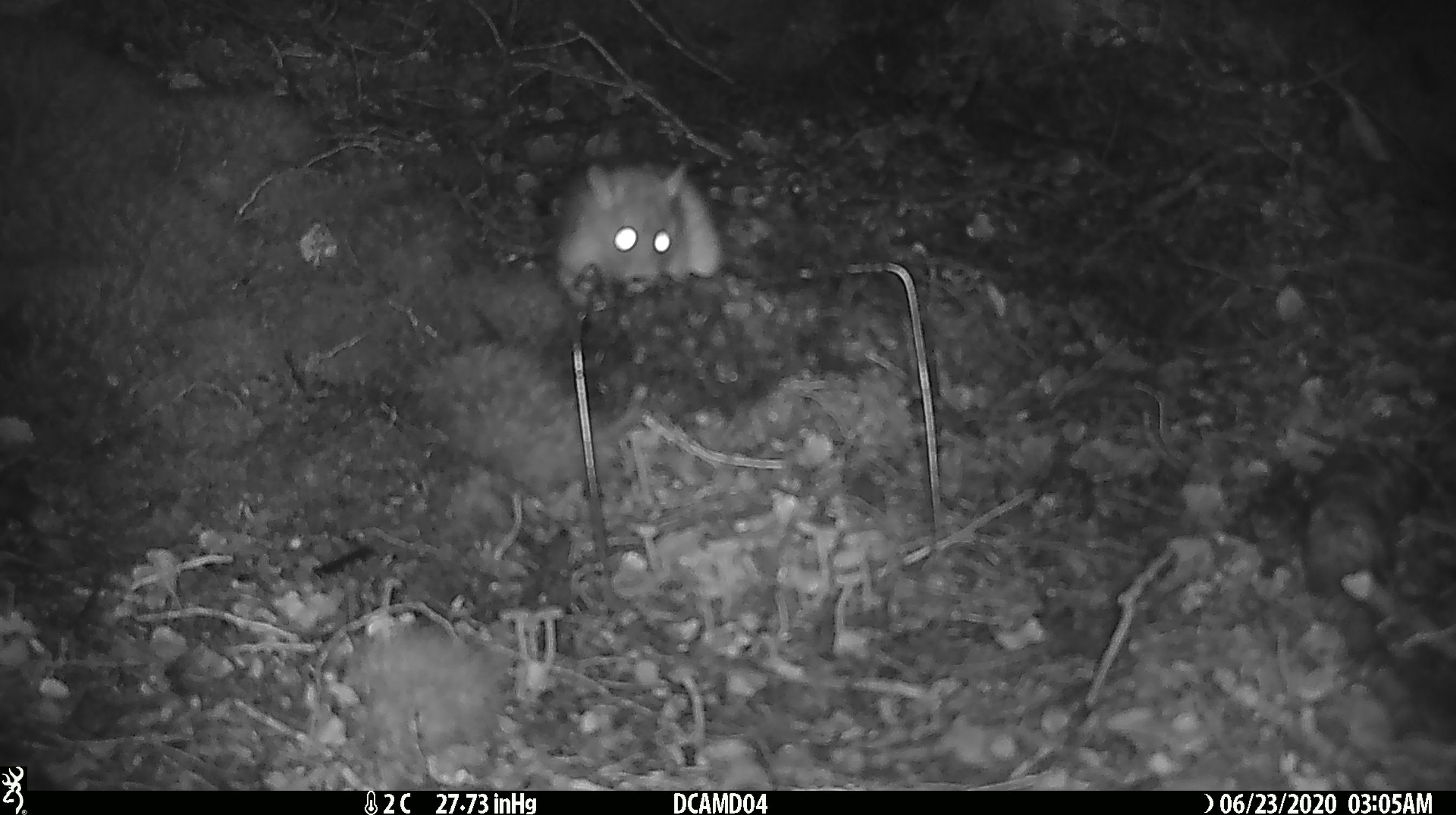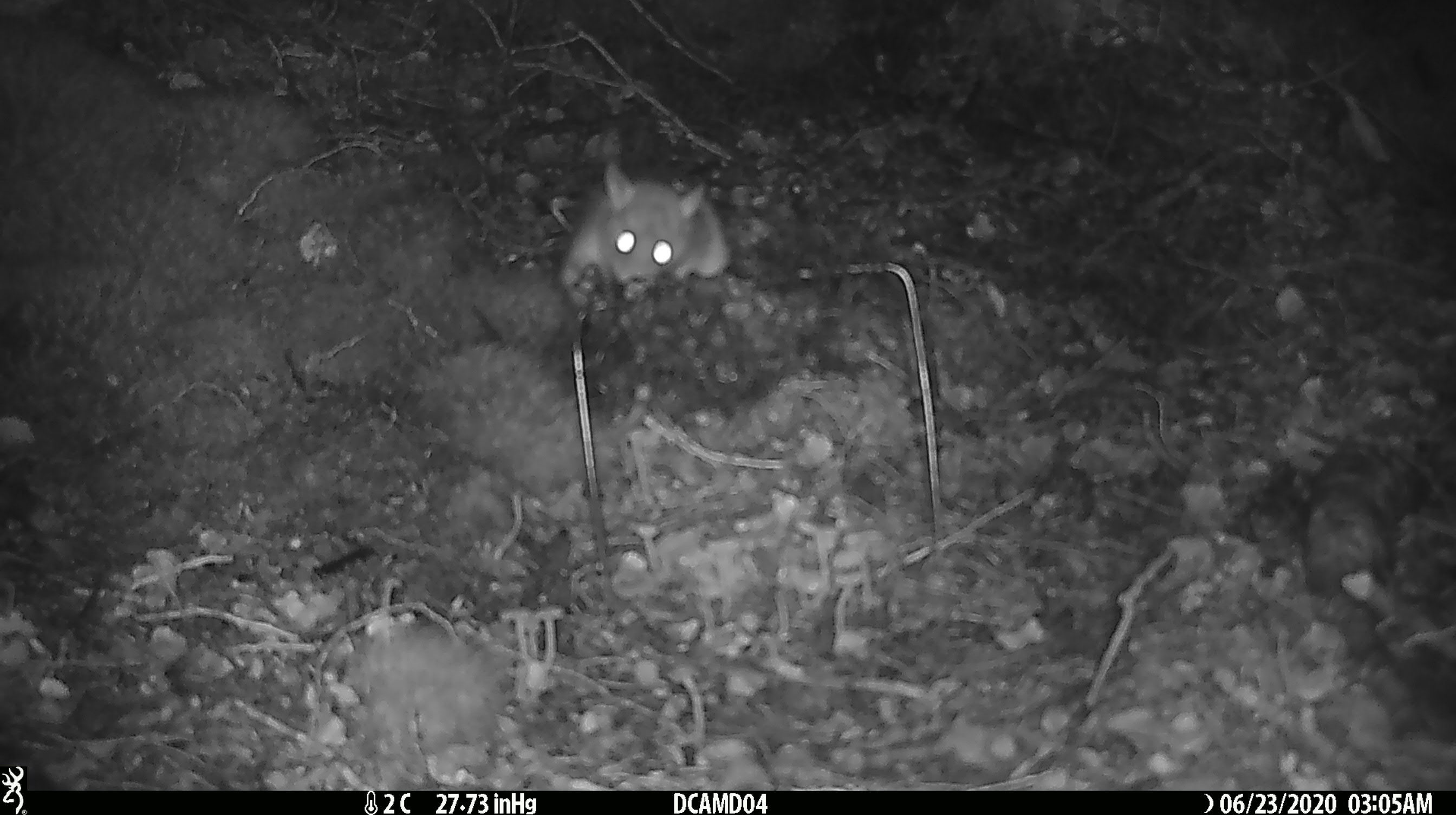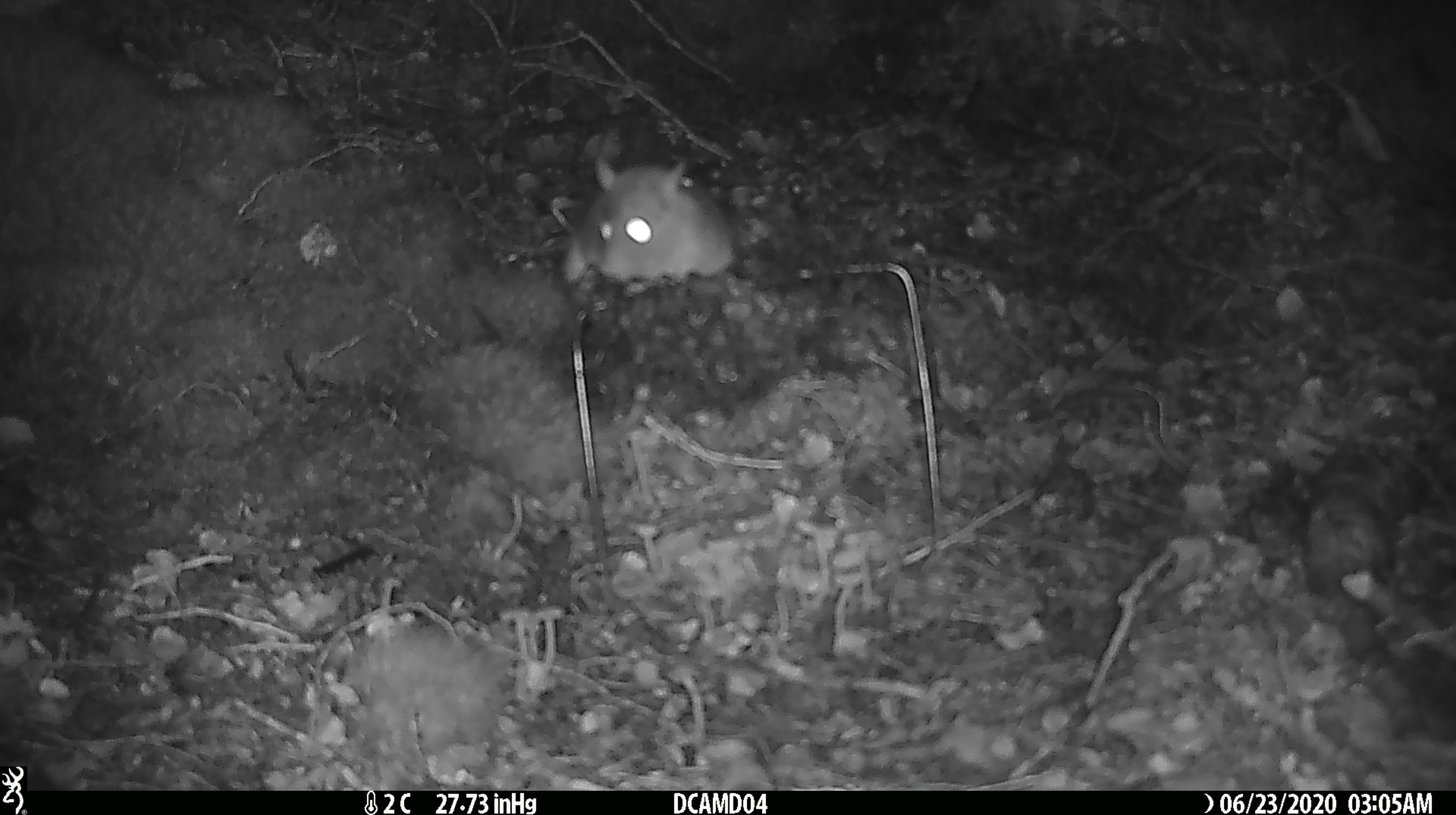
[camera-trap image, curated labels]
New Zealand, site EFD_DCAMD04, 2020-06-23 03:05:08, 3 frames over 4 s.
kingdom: Animalia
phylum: Chordata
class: Mammalia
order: Rodentia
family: Muridae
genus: Rattus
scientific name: Rattus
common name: rat